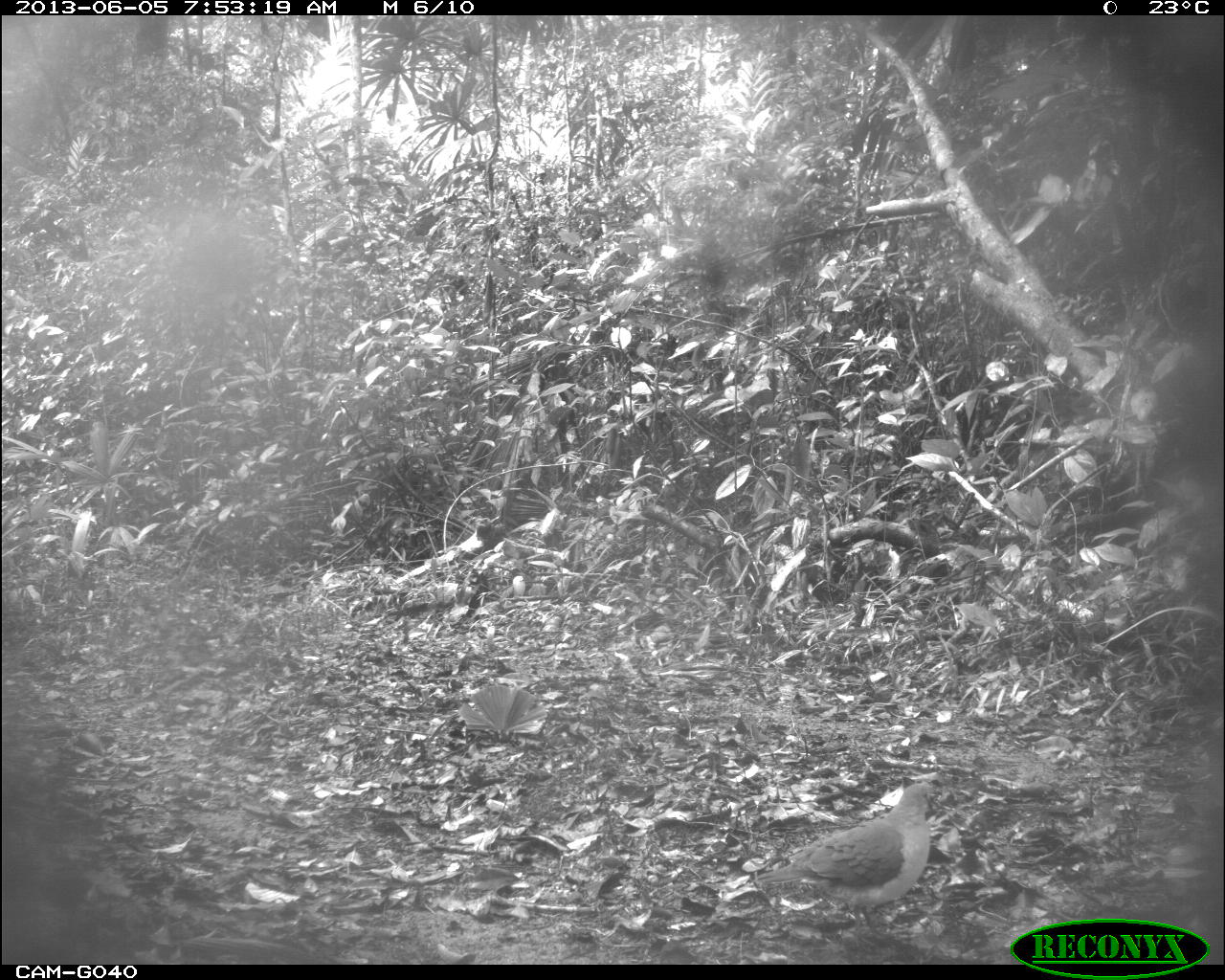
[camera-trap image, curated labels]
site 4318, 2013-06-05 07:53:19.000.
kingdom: Animalia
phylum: Chordata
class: Aves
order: Columbiformes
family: Columbidae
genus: Leptotila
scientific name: Leptotila plumbeiceps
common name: gray-headed dove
Leptotila plumbeiceps (gray-headed dove), count 1.